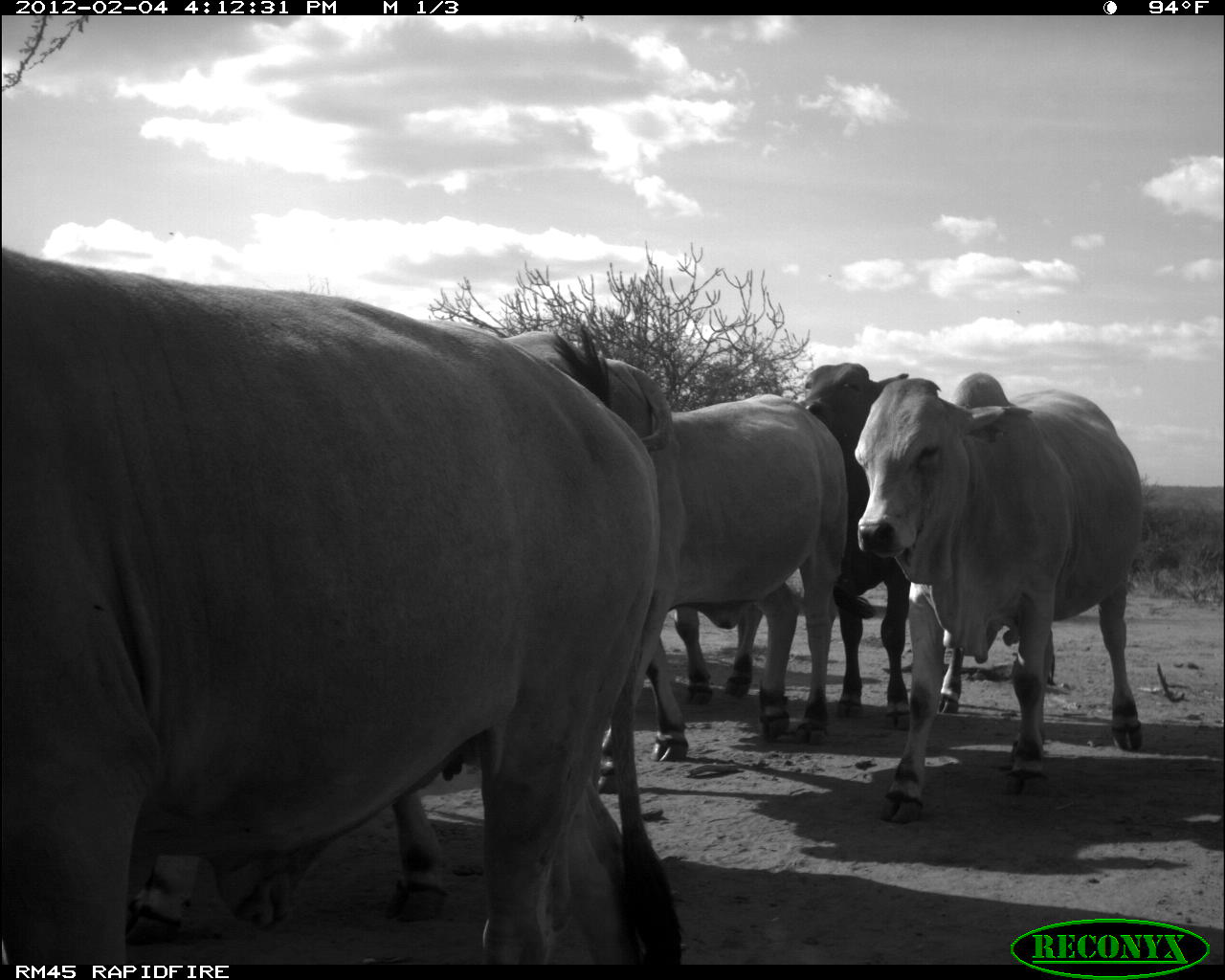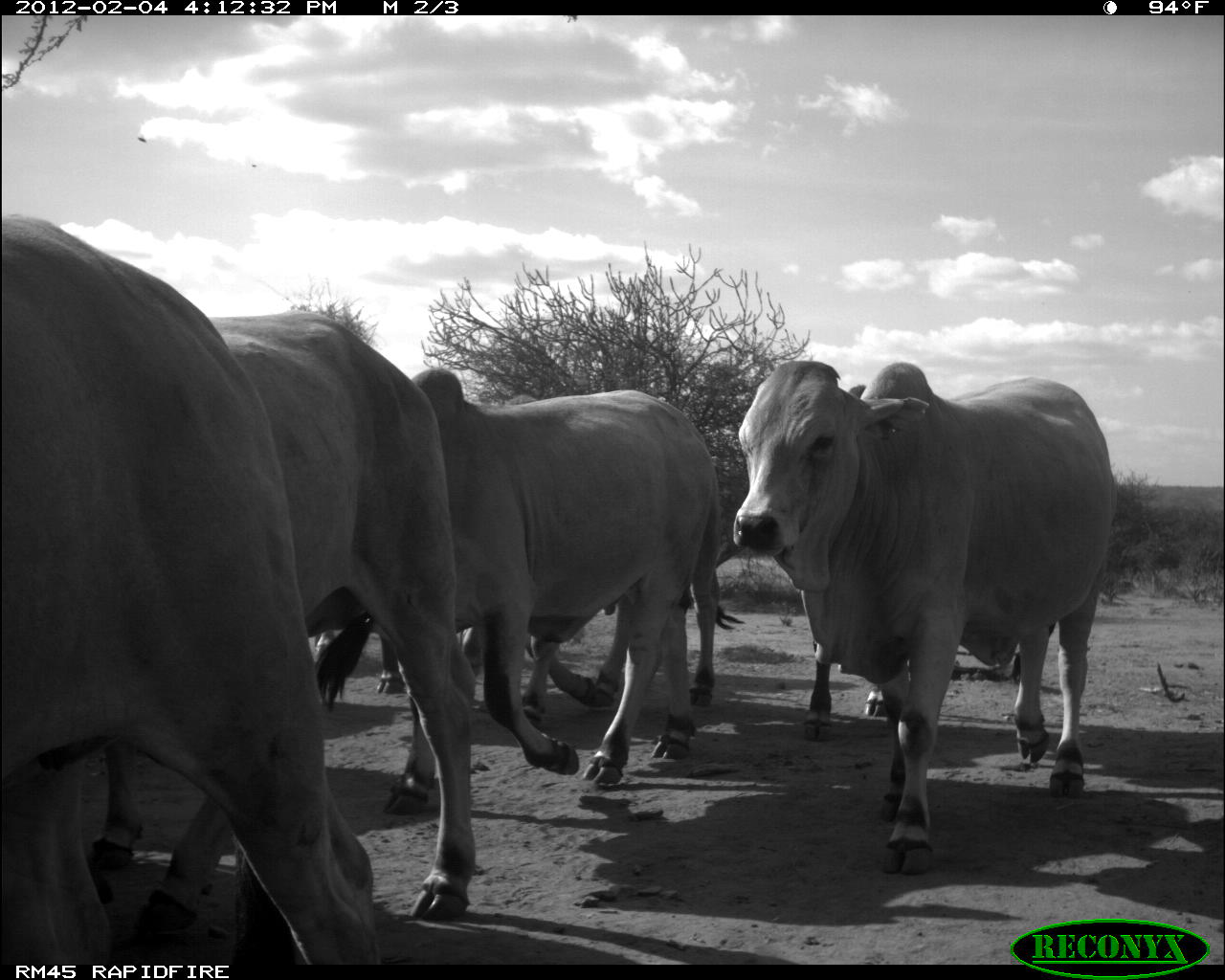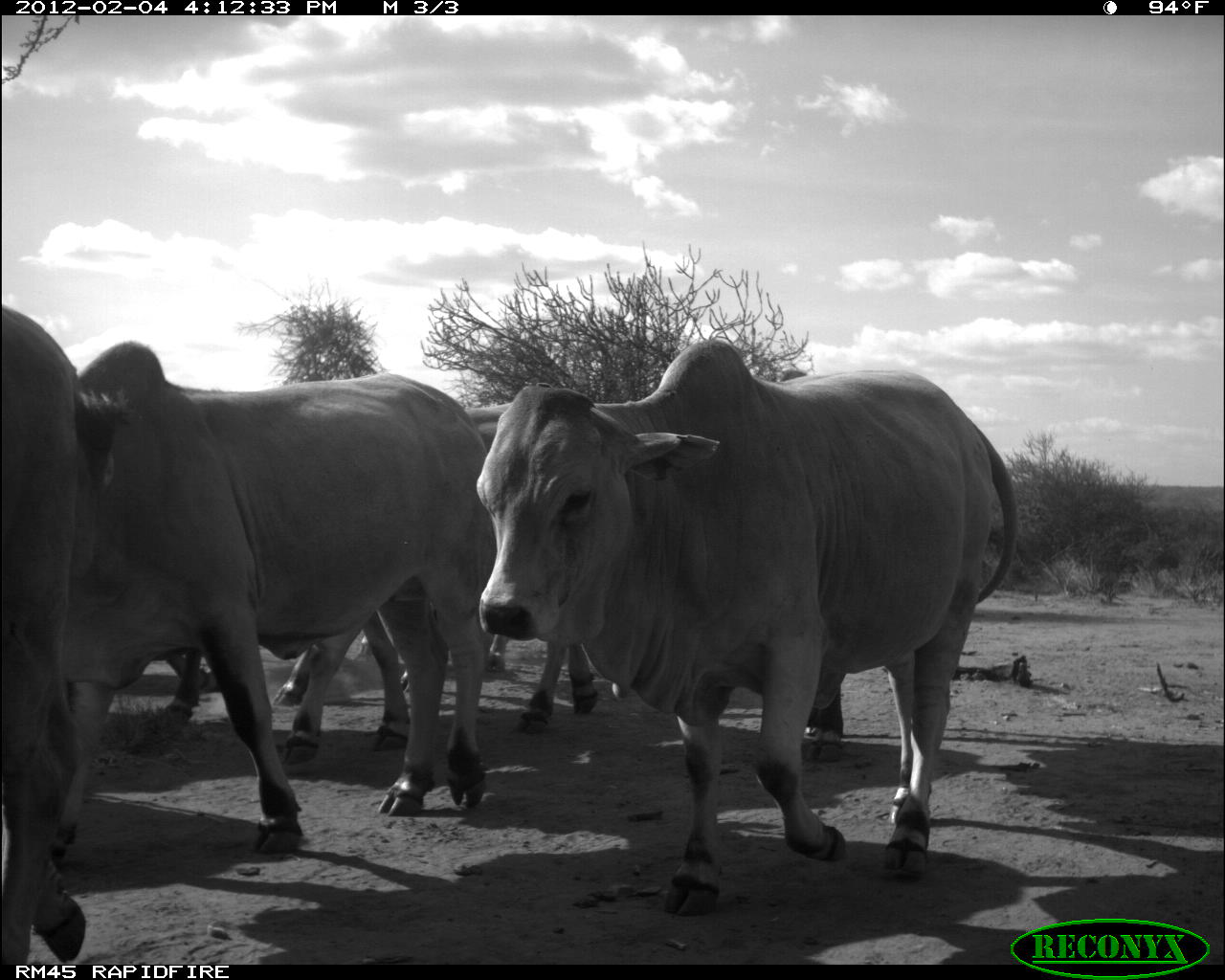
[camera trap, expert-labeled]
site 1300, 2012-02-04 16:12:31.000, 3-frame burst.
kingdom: Animalia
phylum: Chordata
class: Mammalia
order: Artiodactyla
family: Bovidae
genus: Bos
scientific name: Bos taurus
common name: domestic cattle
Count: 7.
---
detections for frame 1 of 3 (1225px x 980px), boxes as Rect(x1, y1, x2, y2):
bos taurus: Rect(0, 245, 661, 955); Rect(851, 371, 1145, 825); Rect(647, 390, 849, 761); Rect(121, 785, 455, 946); Rect(799, 362, 910, 731); Rect(496, 328, 671, 453); Rect(671, 602, 763, 707)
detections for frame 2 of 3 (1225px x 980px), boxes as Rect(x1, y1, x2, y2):
bos taurus: Rect(0, 210, 383, 959); Rect(730, 357, 1119, 876); Rect(207, 306, 479, 923); Rect(410, 365, 717, 787); Rect(800, 381, 1018, 743); Rect(520, 454, 715, 732); Rect(79, 739, 236, 938)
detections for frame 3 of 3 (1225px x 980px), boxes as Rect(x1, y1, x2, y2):
bos taurus: Rect(474, 337, 1021, 917); Rect(46, 334, 489, 870); Rect(277, 400, 600, 766); Rect(0, 304, 136, 961); Rect(777, 368, 844, 764); Rect(161, 642, 314, 724)